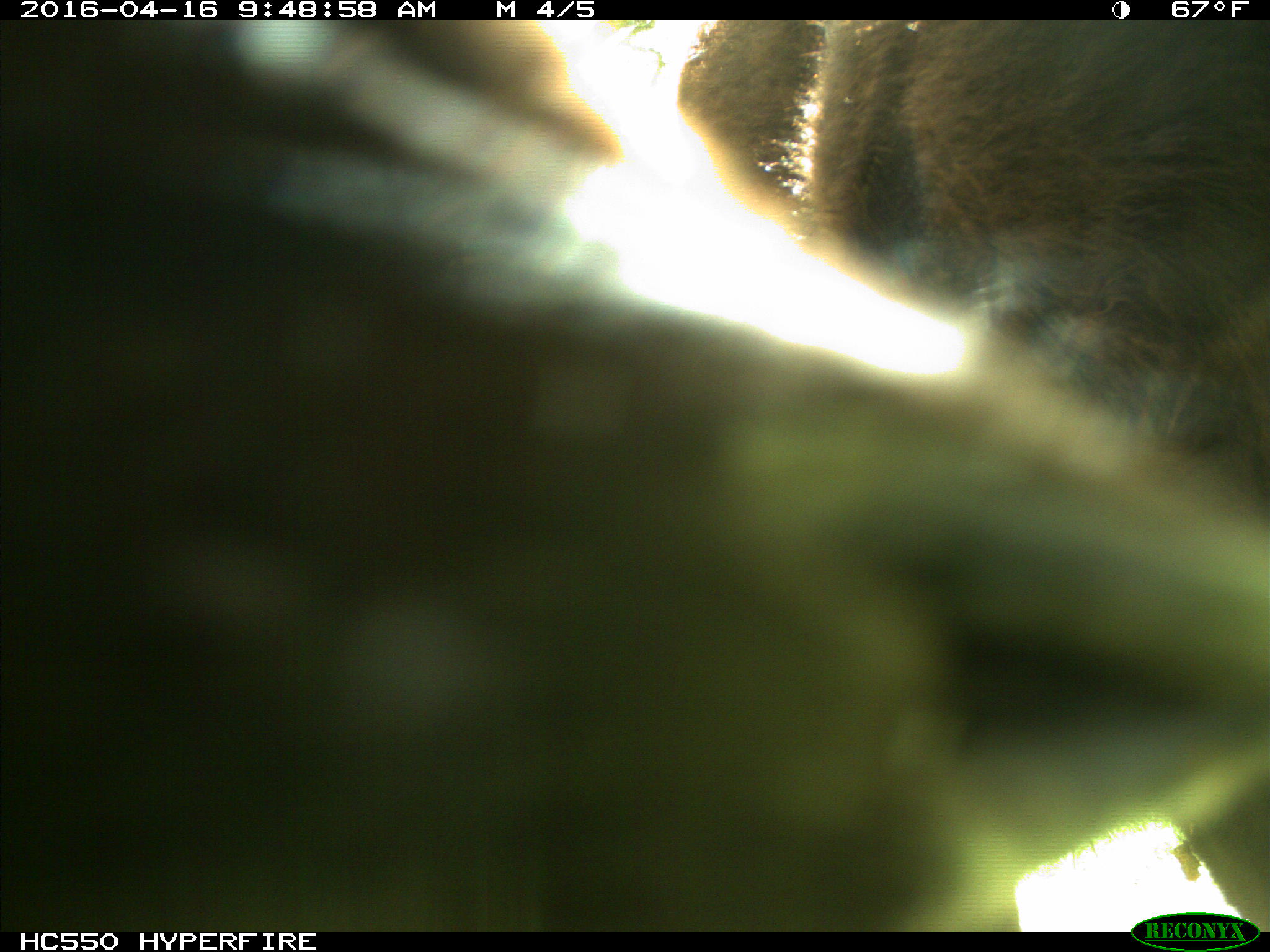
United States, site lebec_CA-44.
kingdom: Animalia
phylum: Chordata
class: Mammalia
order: Artiodactyla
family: Bovidae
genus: Bos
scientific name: Bos taurus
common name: domestic cow